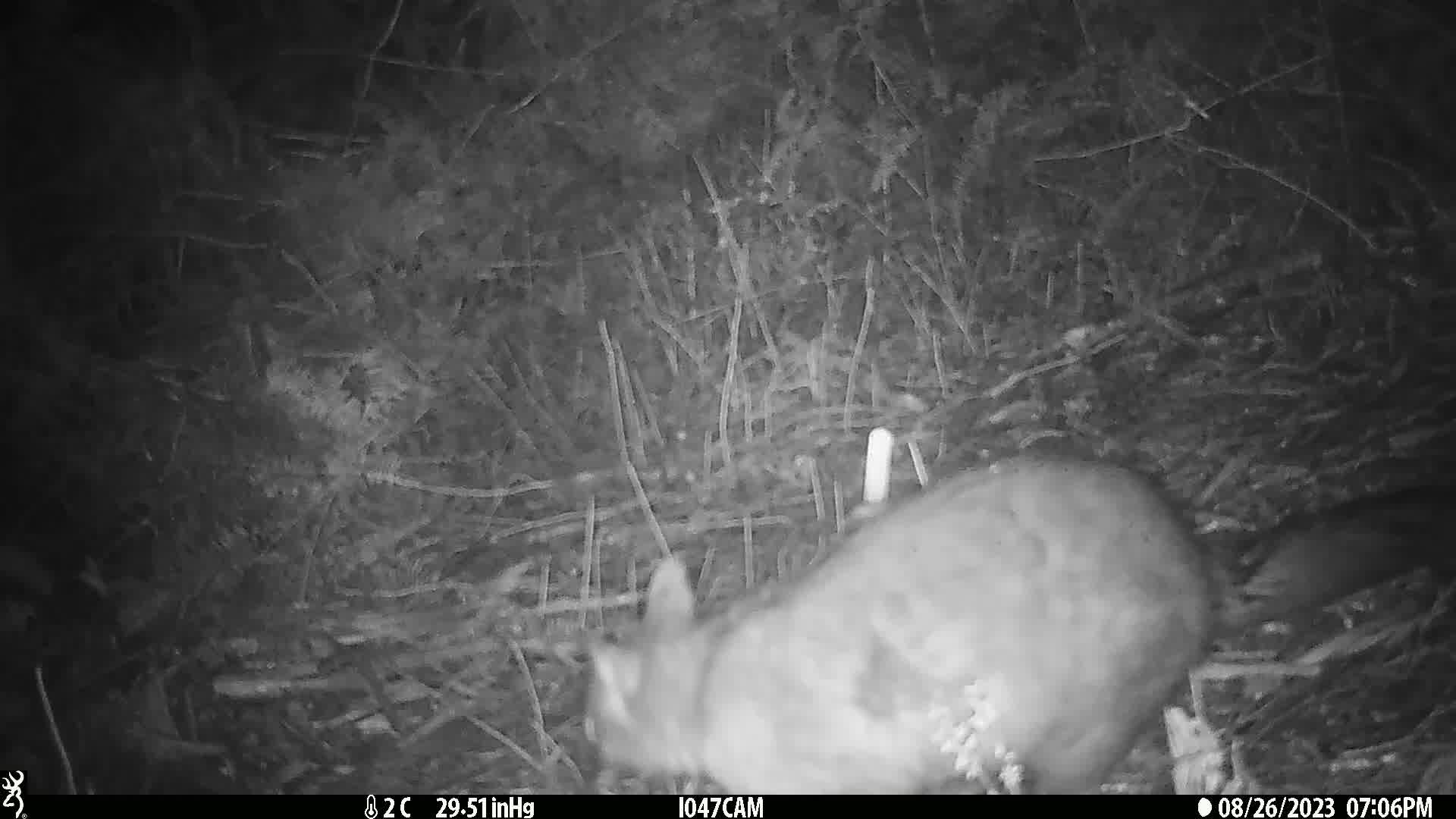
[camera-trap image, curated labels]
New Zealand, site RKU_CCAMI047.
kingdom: Animalia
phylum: Chordata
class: Mammalia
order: Diprotodontia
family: Phalangeridae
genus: Trichosurus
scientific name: Trichosurus vulpecula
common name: common brushtail possum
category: possum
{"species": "possum (common brushtail possum) (Trichosurus vulpecula)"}